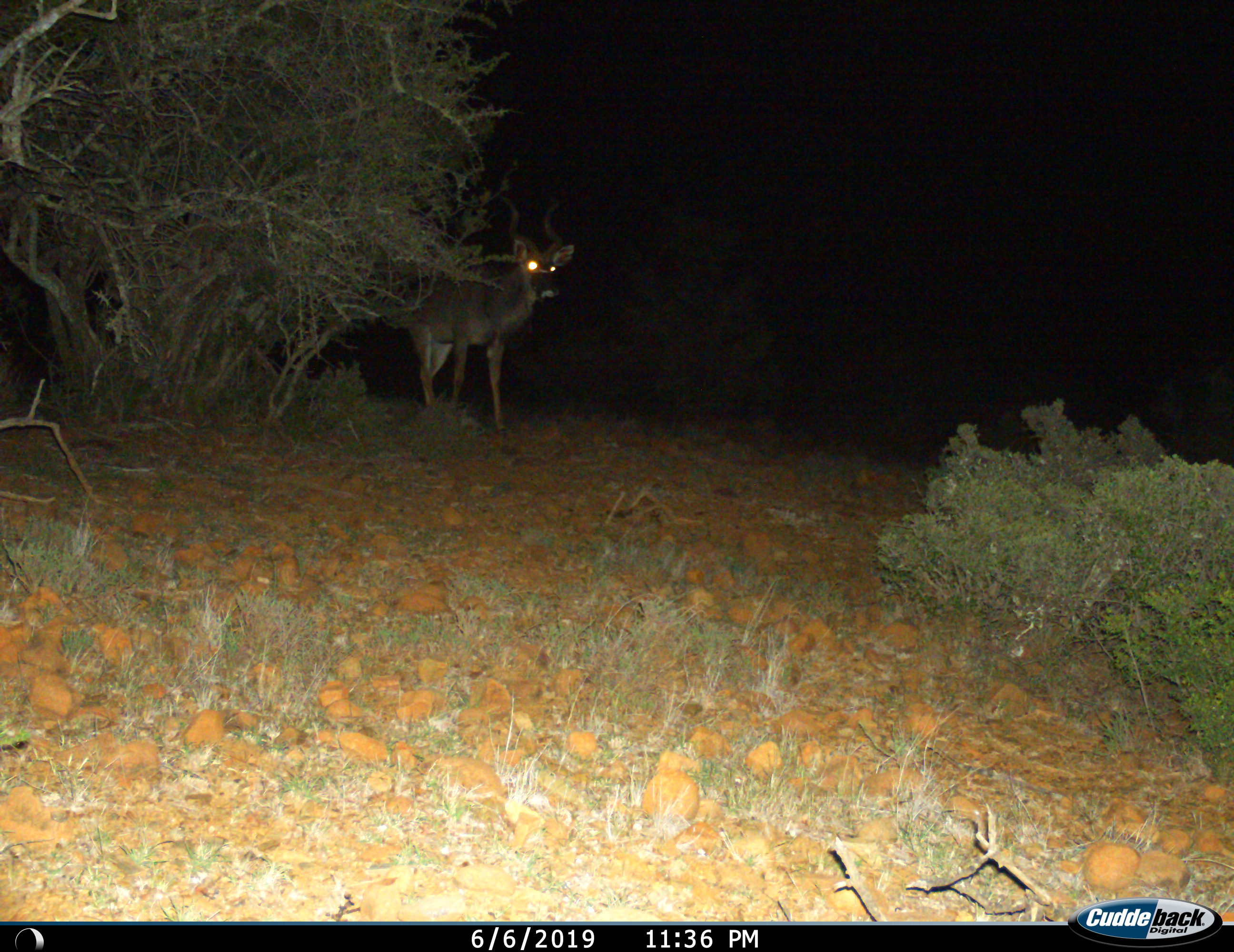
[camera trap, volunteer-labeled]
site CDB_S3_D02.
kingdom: Animalia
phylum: Chordata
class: Mammalia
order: Artiodactyla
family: Bovidae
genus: Tragelaphus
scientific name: Tragelaphus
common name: kudu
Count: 1.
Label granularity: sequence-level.